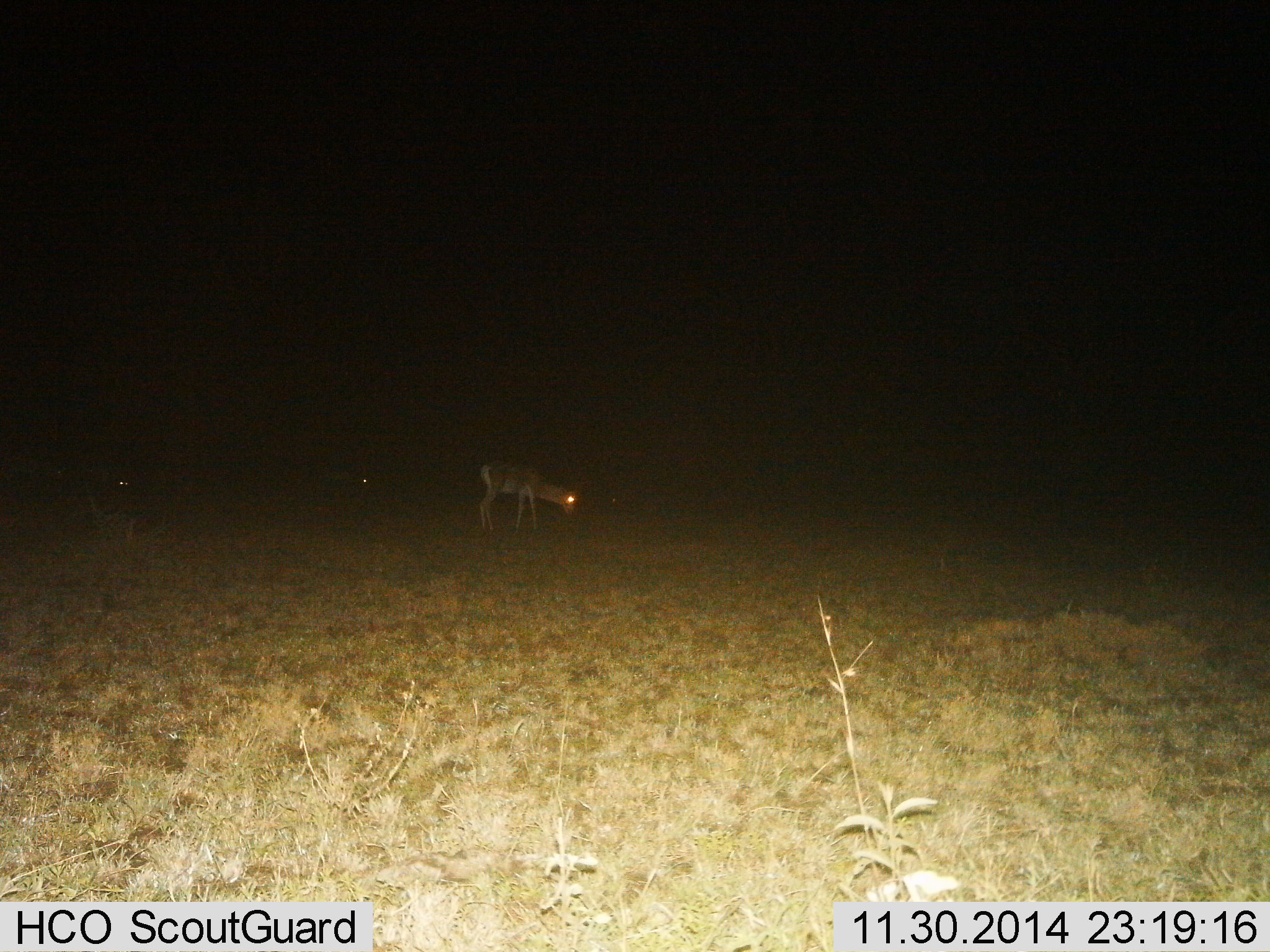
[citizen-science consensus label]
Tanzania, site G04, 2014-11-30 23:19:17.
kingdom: Animalia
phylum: Chordata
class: Mammalia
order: Artiodactyla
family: Bovidae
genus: Nanger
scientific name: Nanger granti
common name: grant's gazelle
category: gazellegrants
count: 3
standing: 78%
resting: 0%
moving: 0%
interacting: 0%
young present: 0%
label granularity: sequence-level